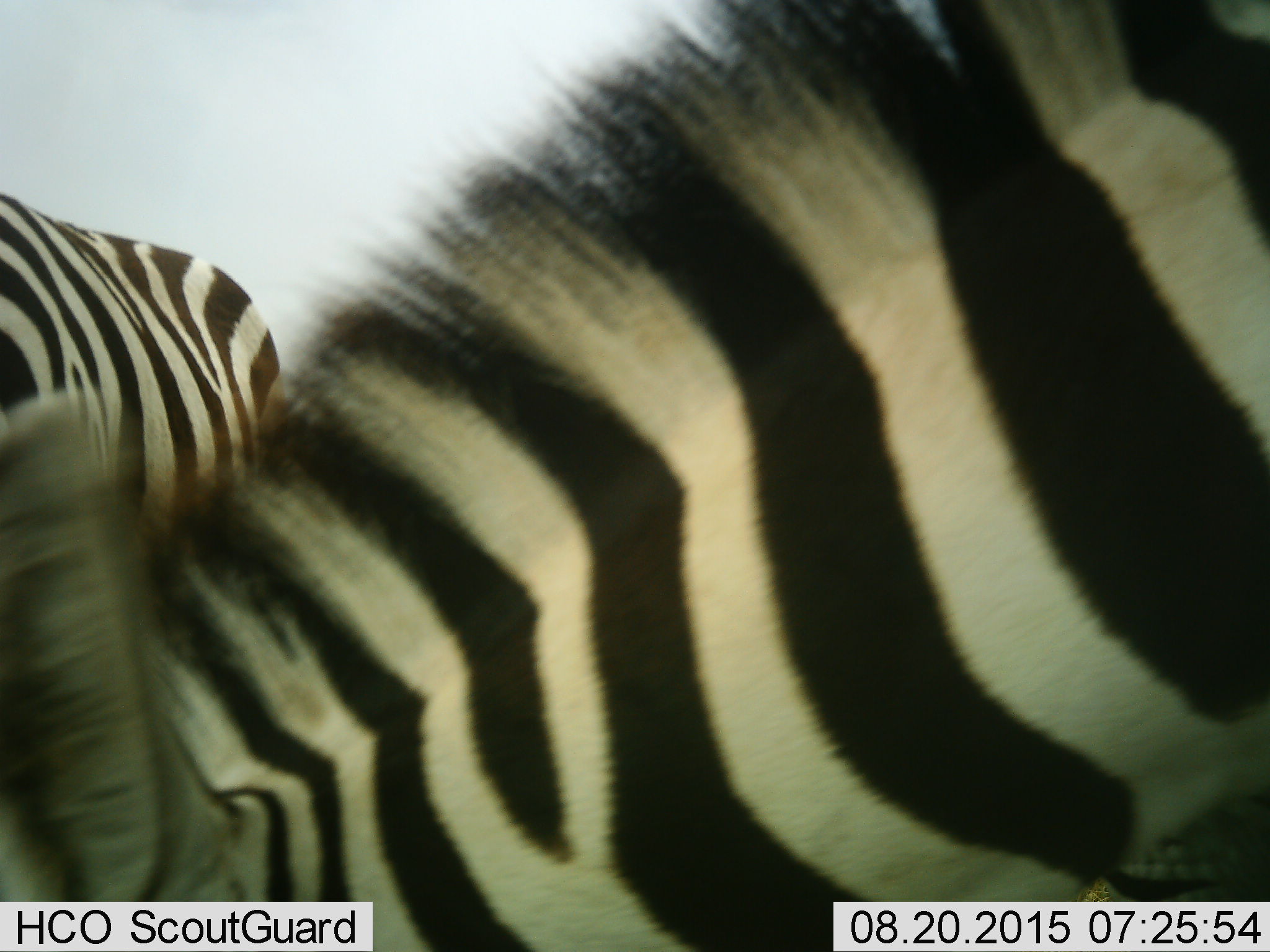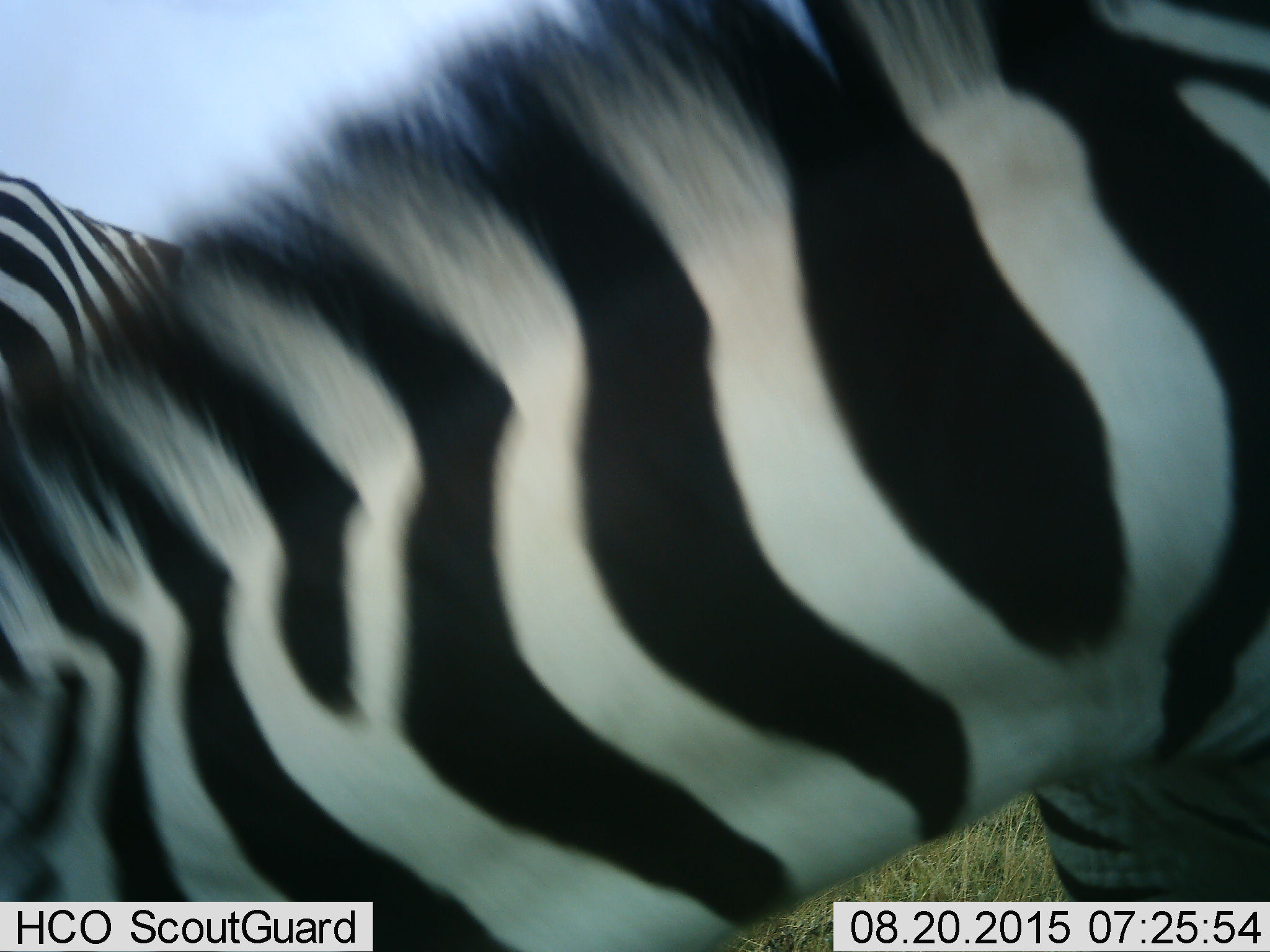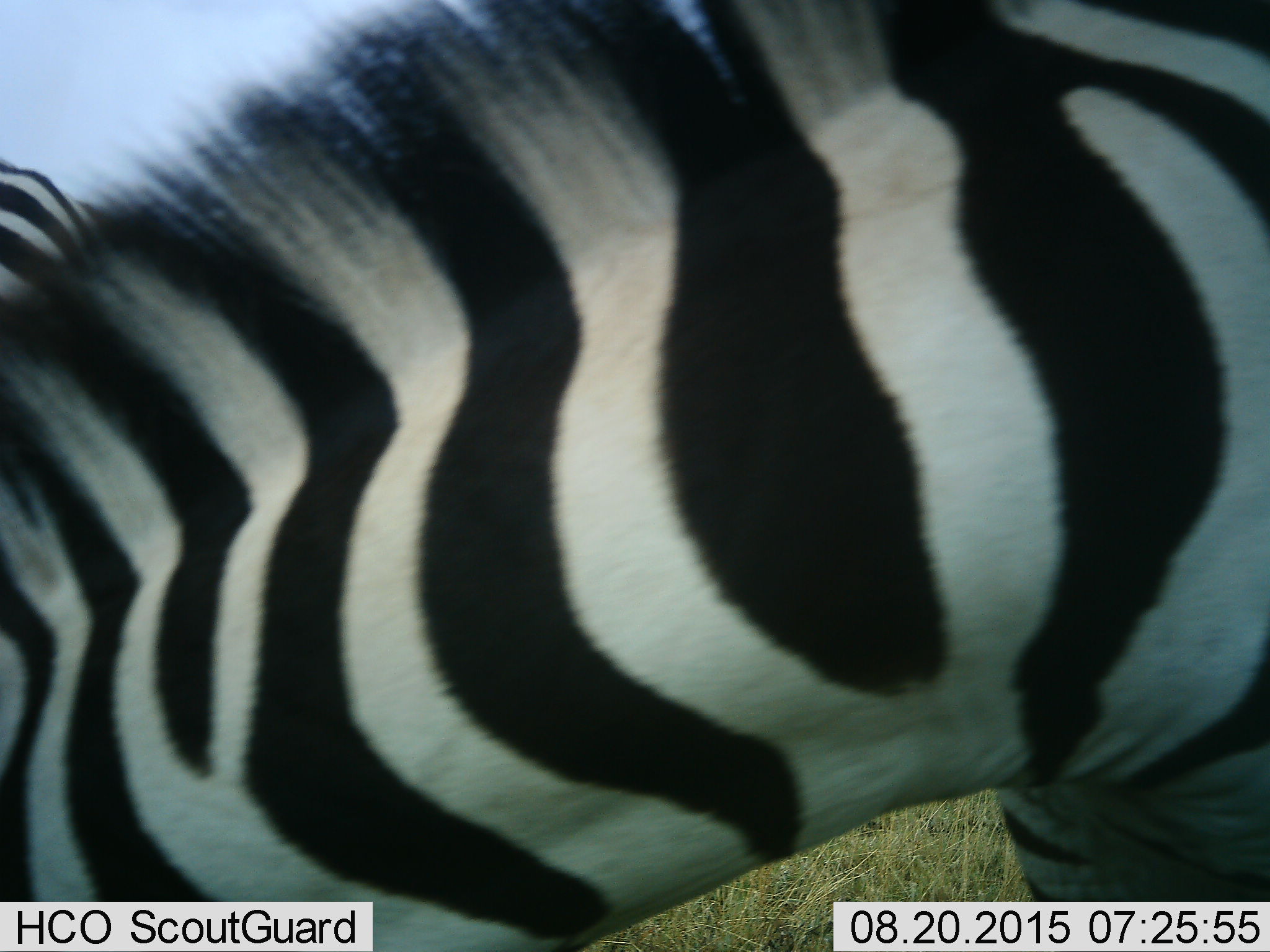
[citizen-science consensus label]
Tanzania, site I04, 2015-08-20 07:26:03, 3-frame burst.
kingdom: Animalia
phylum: Chordata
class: Mammalia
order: Perissodactyla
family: Equidae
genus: Equus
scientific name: Equus quagga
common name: plains zebra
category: zebra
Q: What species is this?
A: Zebra (plains zebra) (Equus quagga).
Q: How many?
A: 2.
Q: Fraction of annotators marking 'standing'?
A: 40%.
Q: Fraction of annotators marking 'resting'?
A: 0%.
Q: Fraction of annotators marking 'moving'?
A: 60%.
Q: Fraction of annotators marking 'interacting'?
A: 10%.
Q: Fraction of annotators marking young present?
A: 0%.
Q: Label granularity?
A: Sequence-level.